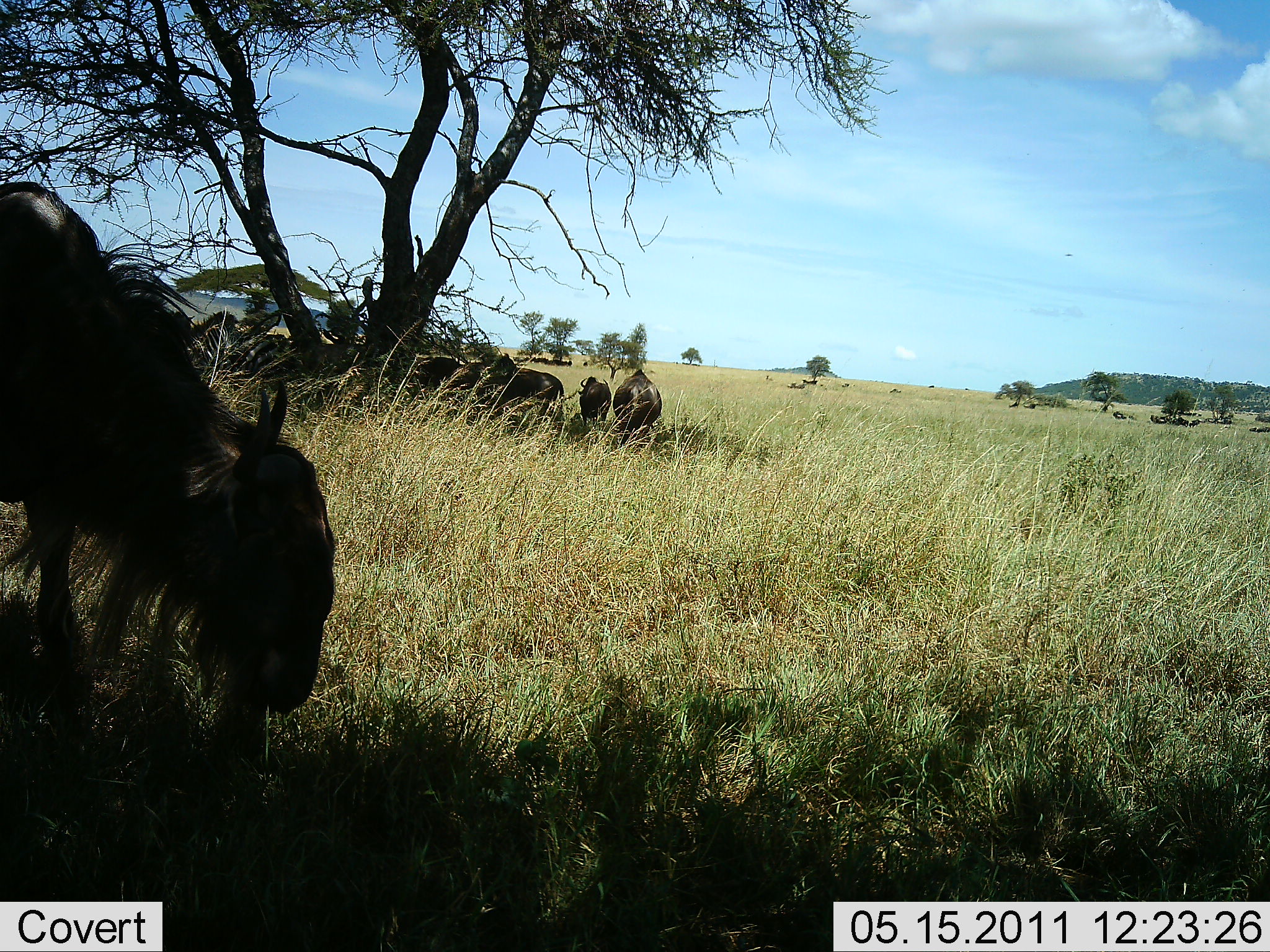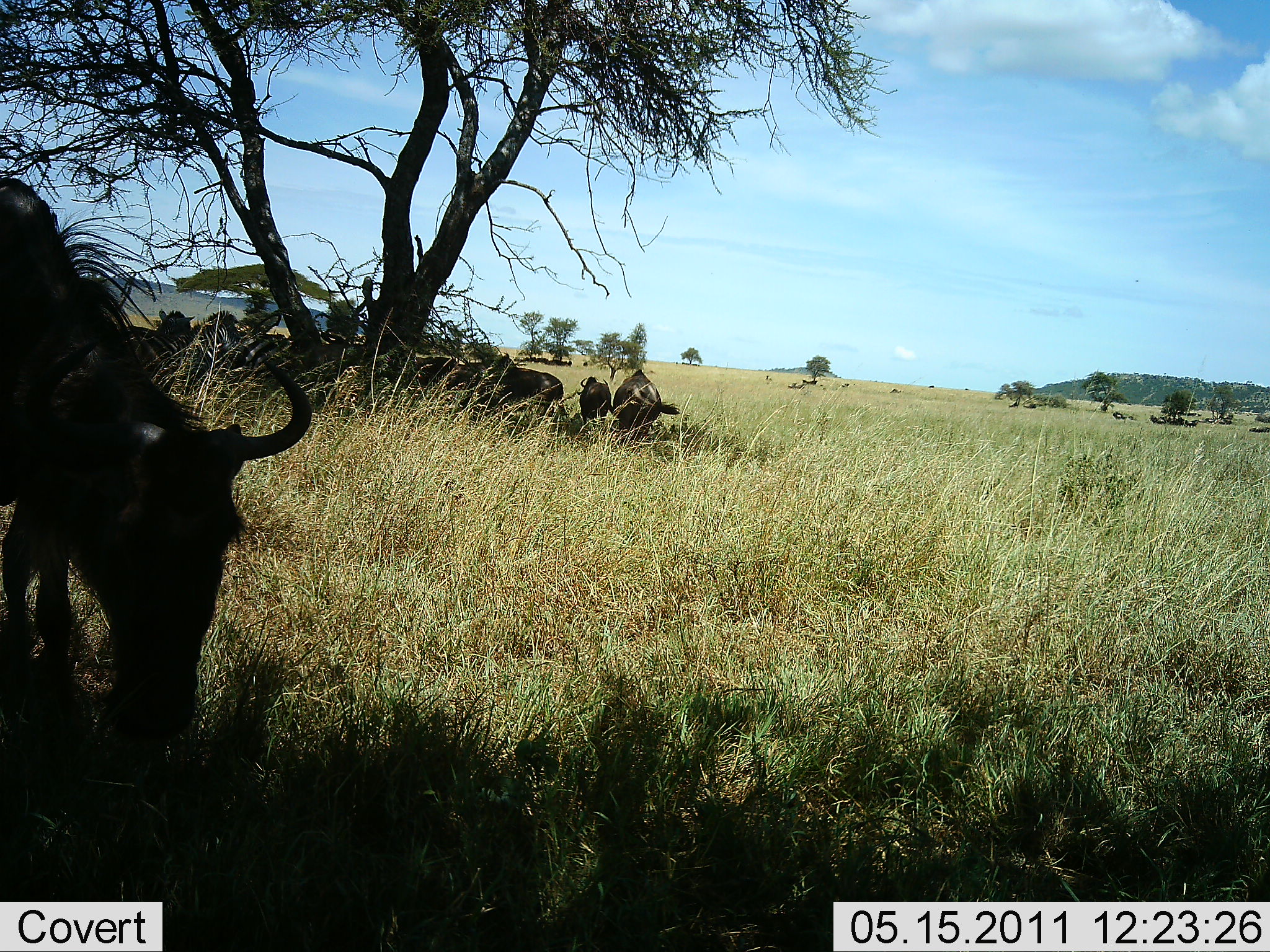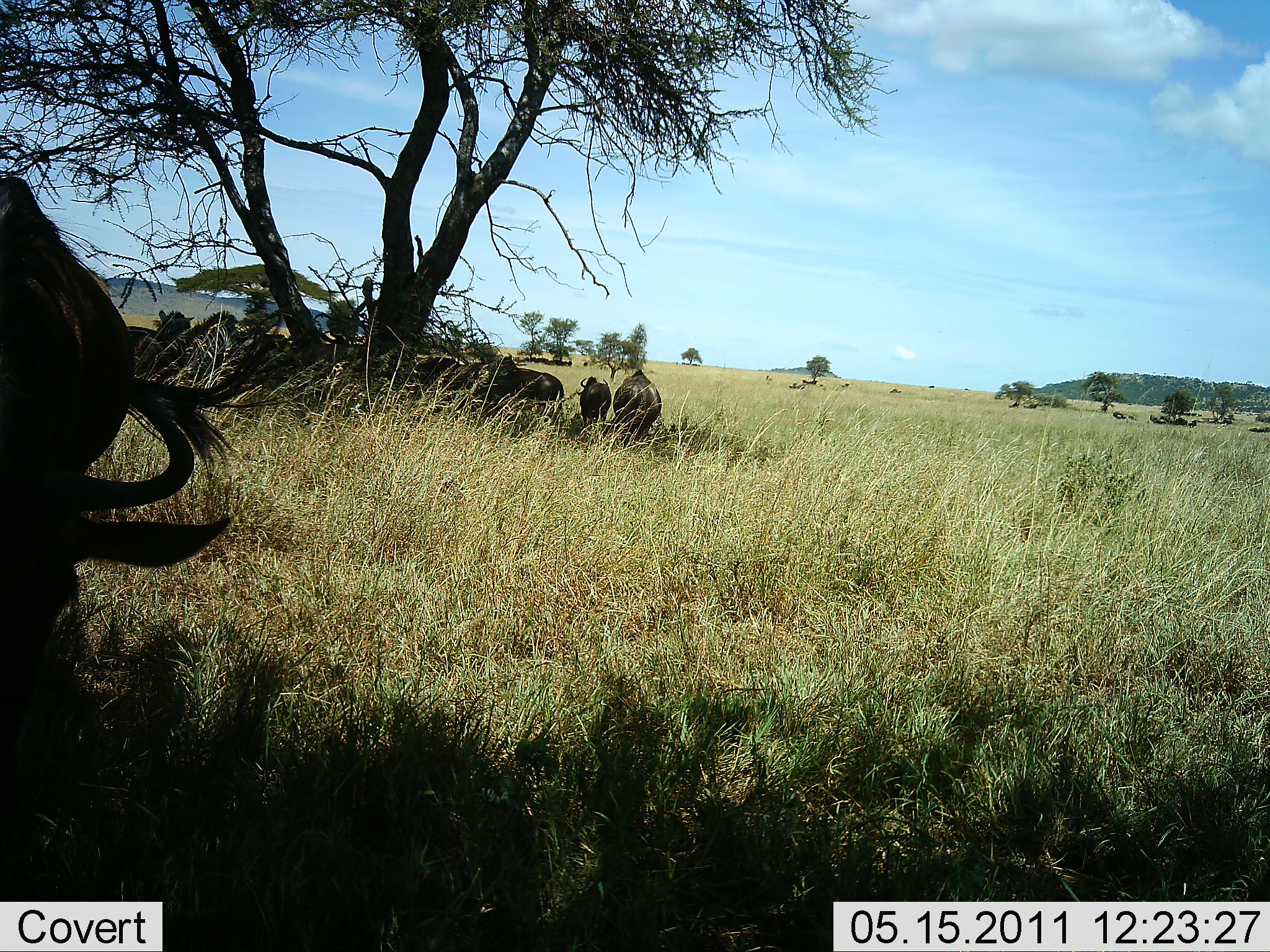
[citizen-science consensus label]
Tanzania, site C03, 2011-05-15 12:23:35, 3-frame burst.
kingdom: Animalia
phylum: Chordata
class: Mammalia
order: Artiodactyla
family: Bovidae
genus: Connochaetes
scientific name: Connochaetes taurinus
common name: blue wildebeest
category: wildebeest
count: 5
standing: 50%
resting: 33%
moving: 17%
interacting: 0%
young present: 0%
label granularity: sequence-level